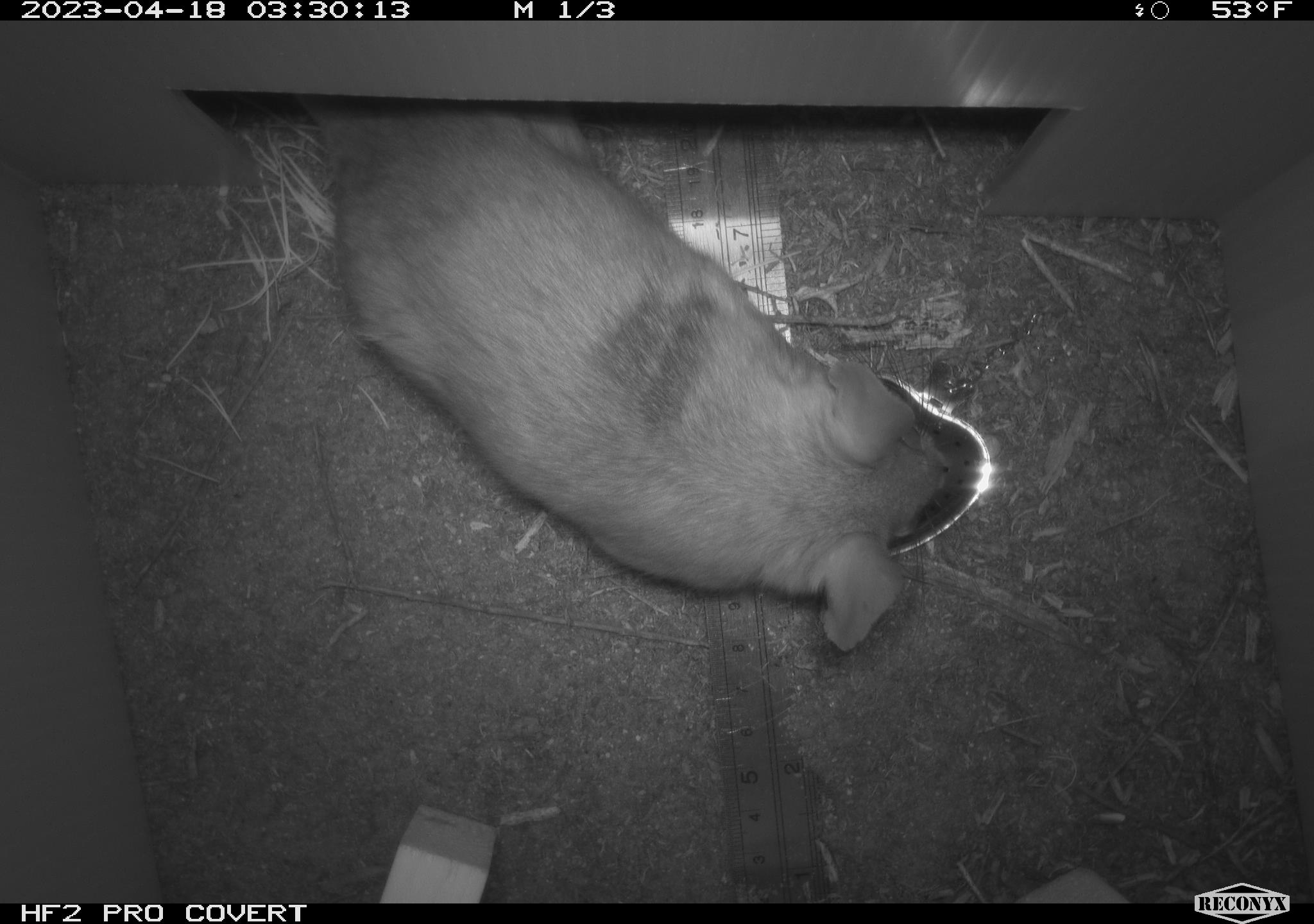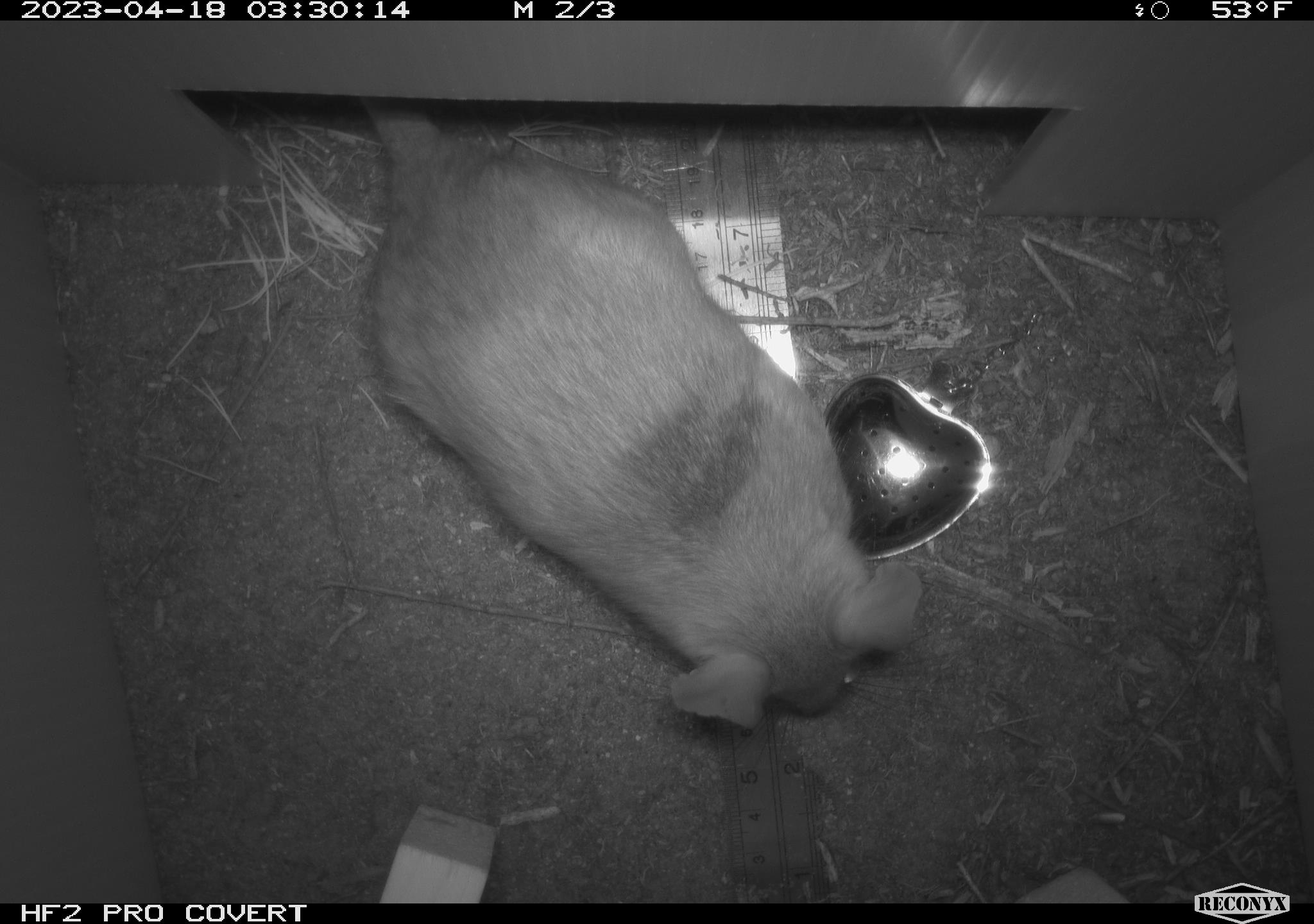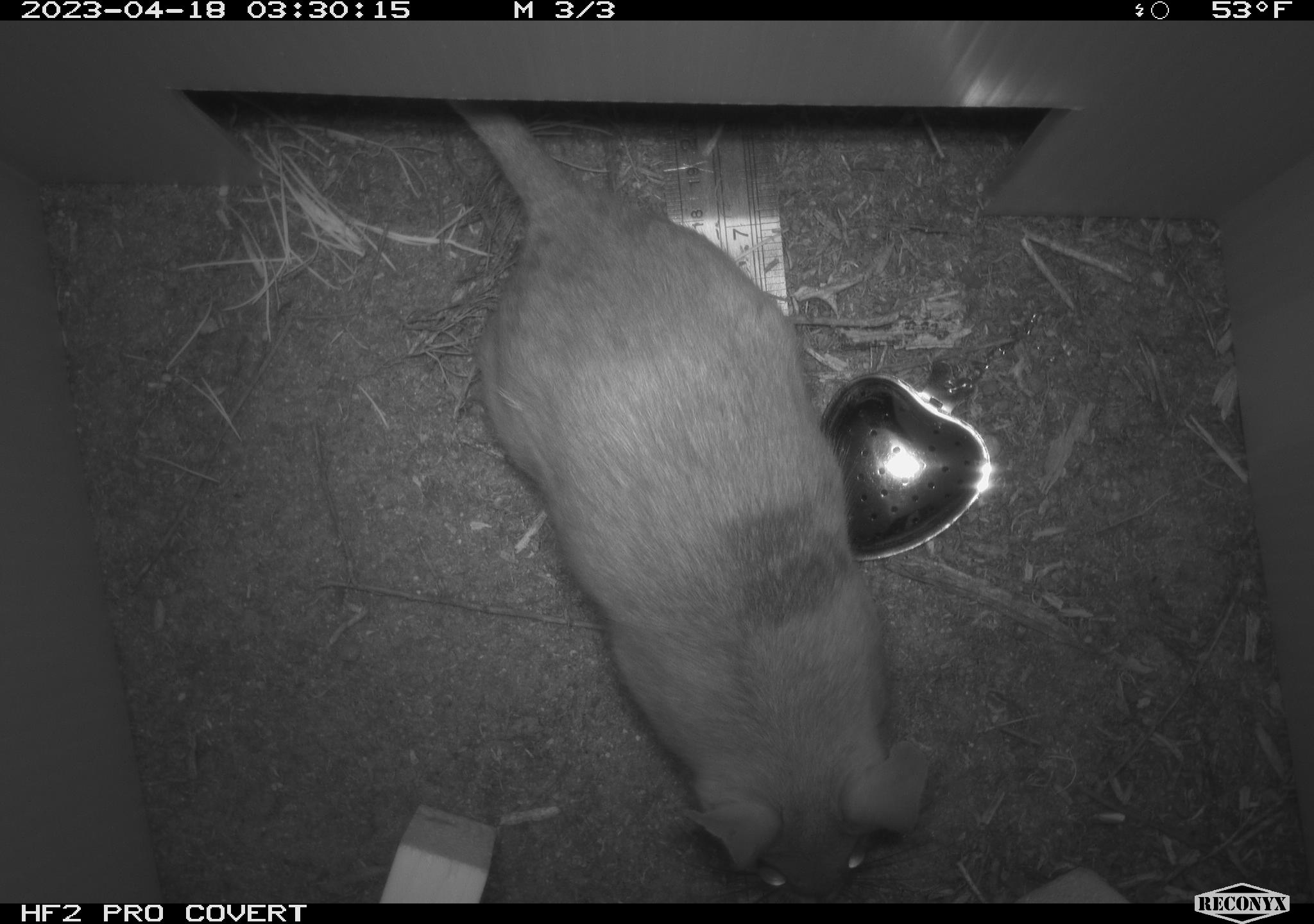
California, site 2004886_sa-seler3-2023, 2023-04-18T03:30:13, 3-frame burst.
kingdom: Animalia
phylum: Chordata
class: Mammalia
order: Rodentia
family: Cricetidae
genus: Neotoma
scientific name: Neotoma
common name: pack rat or woodrat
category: neotoma species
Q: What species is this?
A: Neotoma species (pack rat or woodrat) (Neotoma).